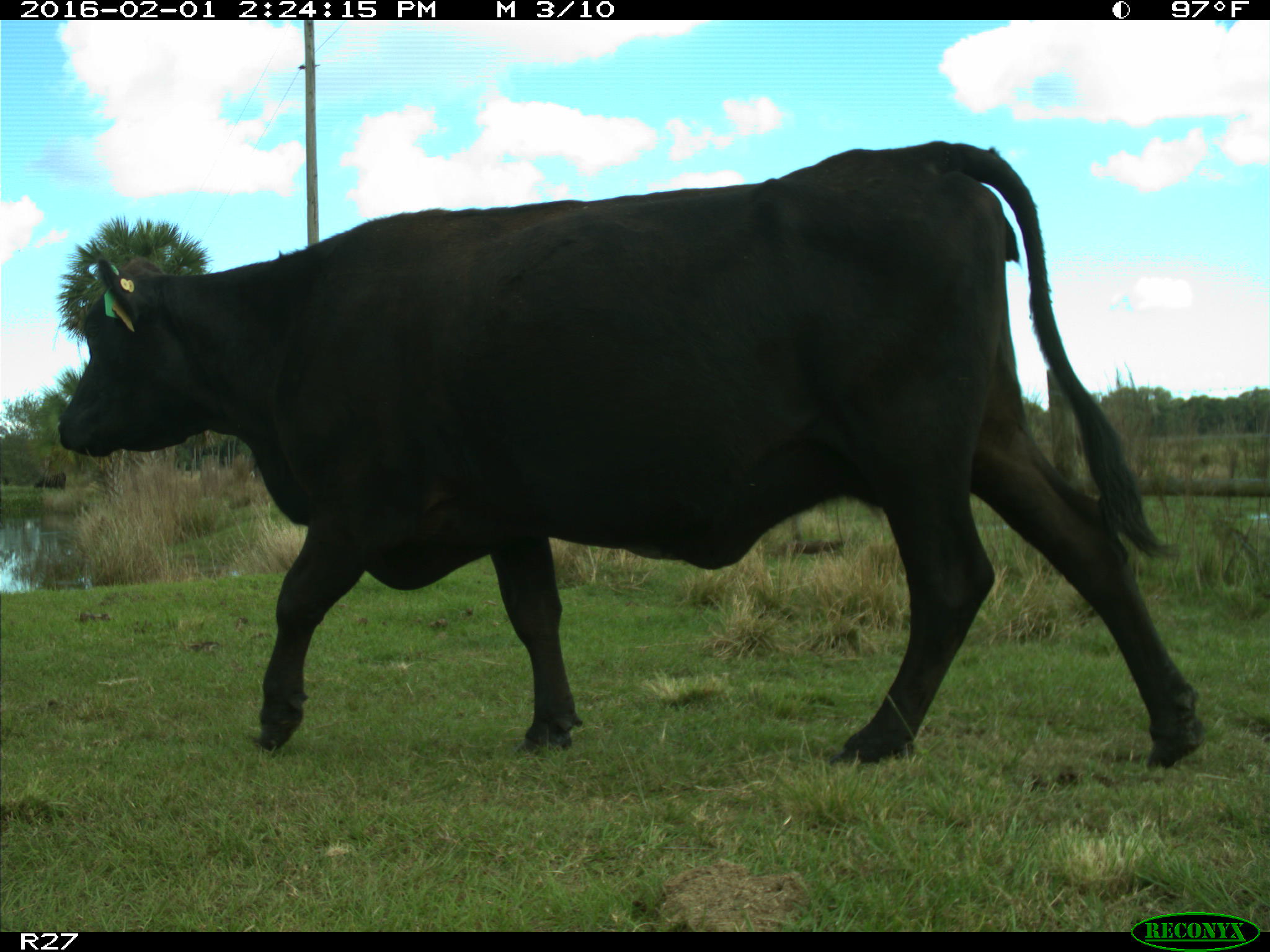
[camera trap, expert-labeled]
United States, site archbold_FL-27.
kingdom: Animalia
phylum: Chordata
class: Mammalia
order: Artiodactyla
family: Bovidae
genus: Bos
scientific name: Bos taurus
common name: domestic cow